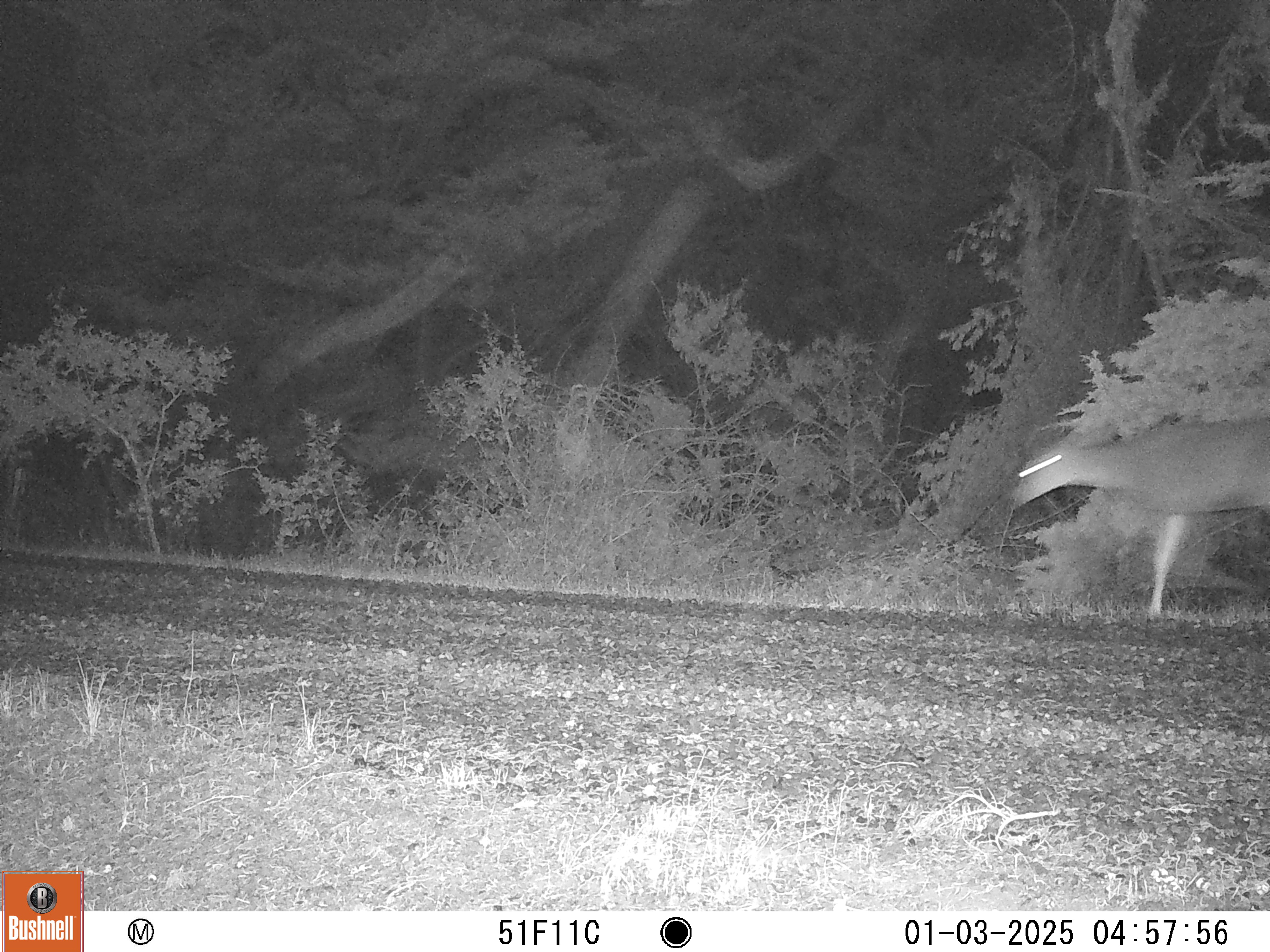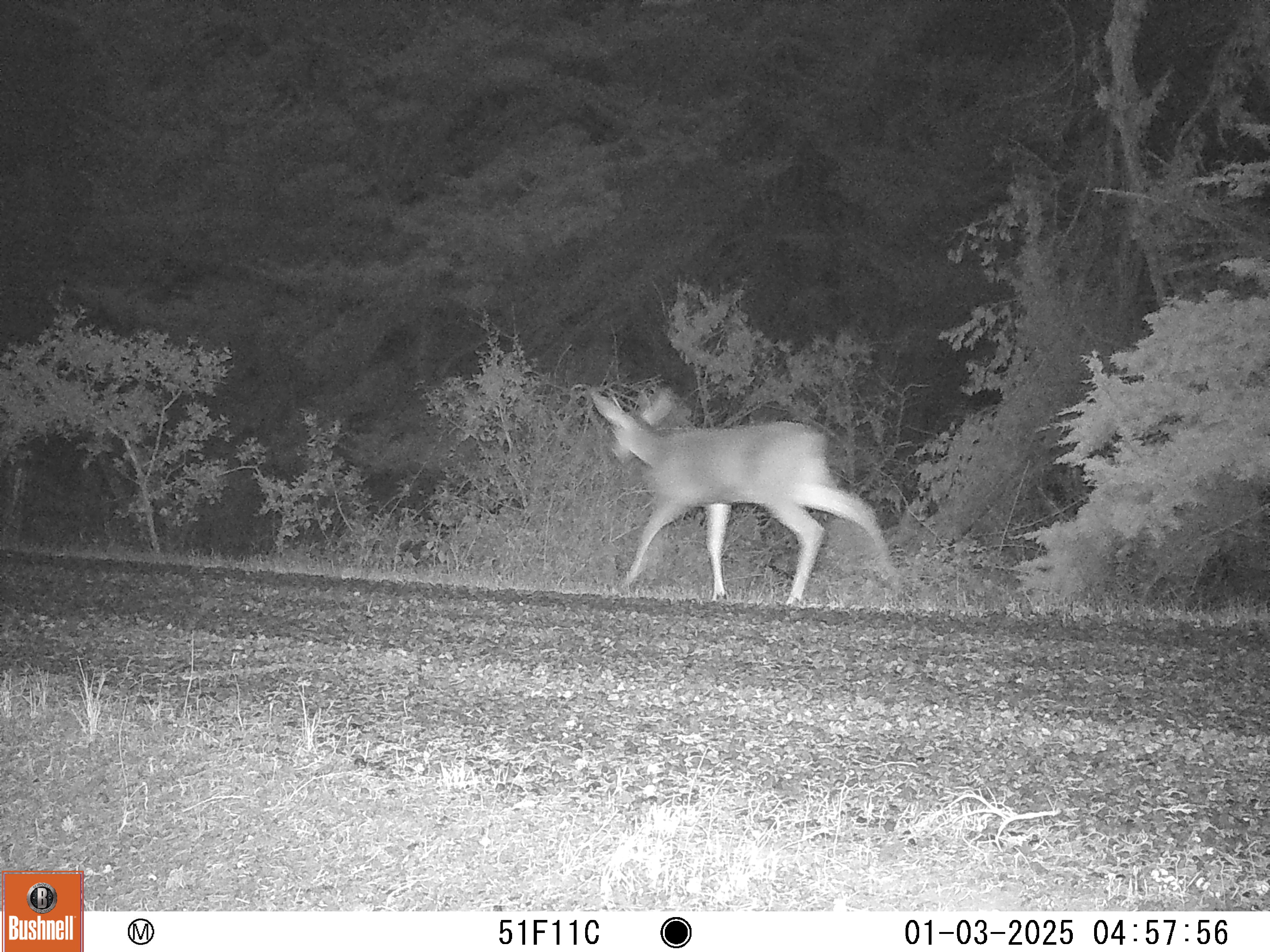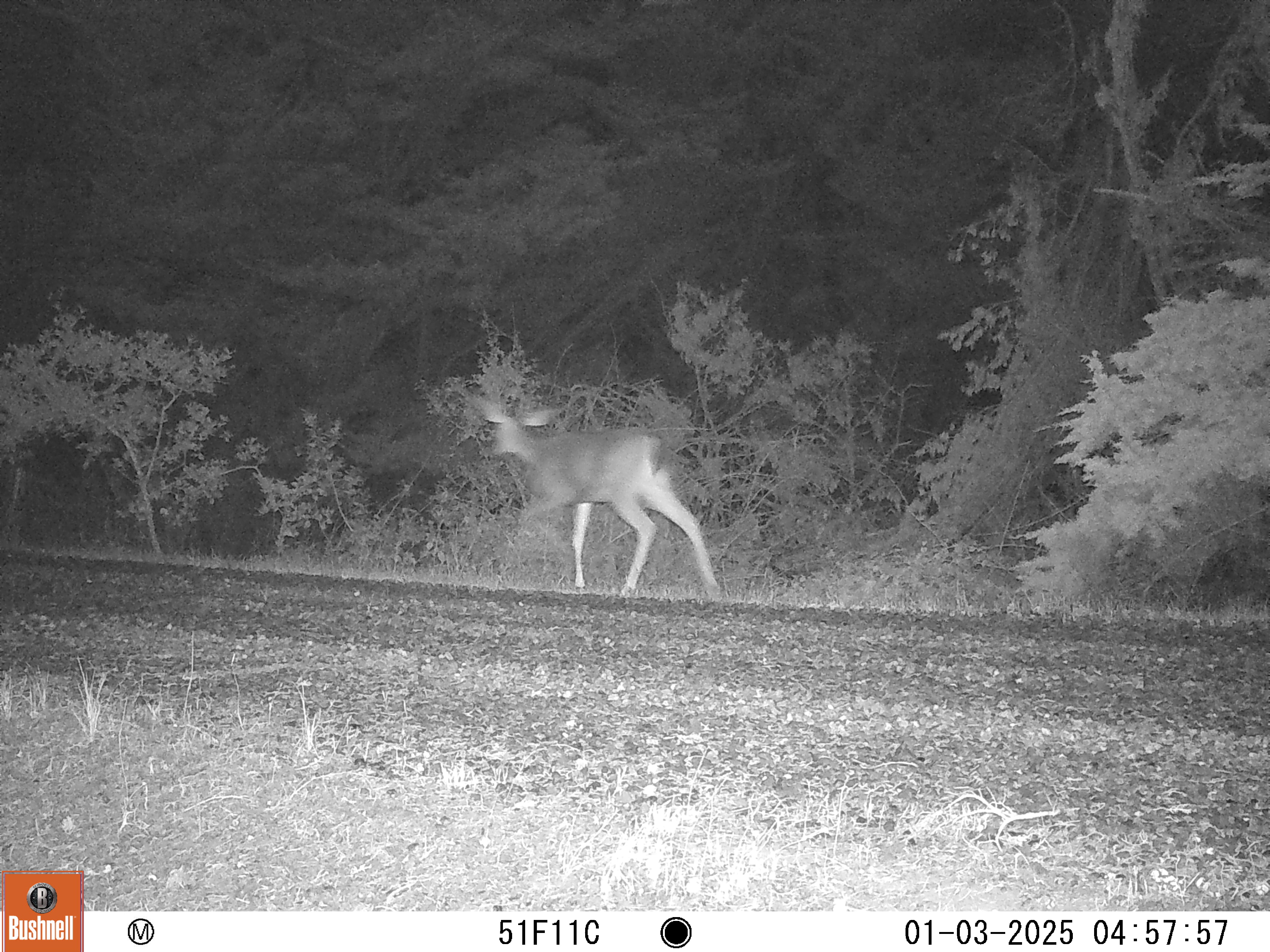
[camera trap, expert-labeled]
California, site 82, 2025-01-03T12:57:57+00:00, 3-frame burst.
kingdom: Animalia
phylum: Chordata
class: Mammalia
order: Artiodactyla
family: Cervidae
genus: Odocoileus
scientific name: Odocoileus hemionus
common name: mule deer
Mule deer (Odocoileus hemionus).